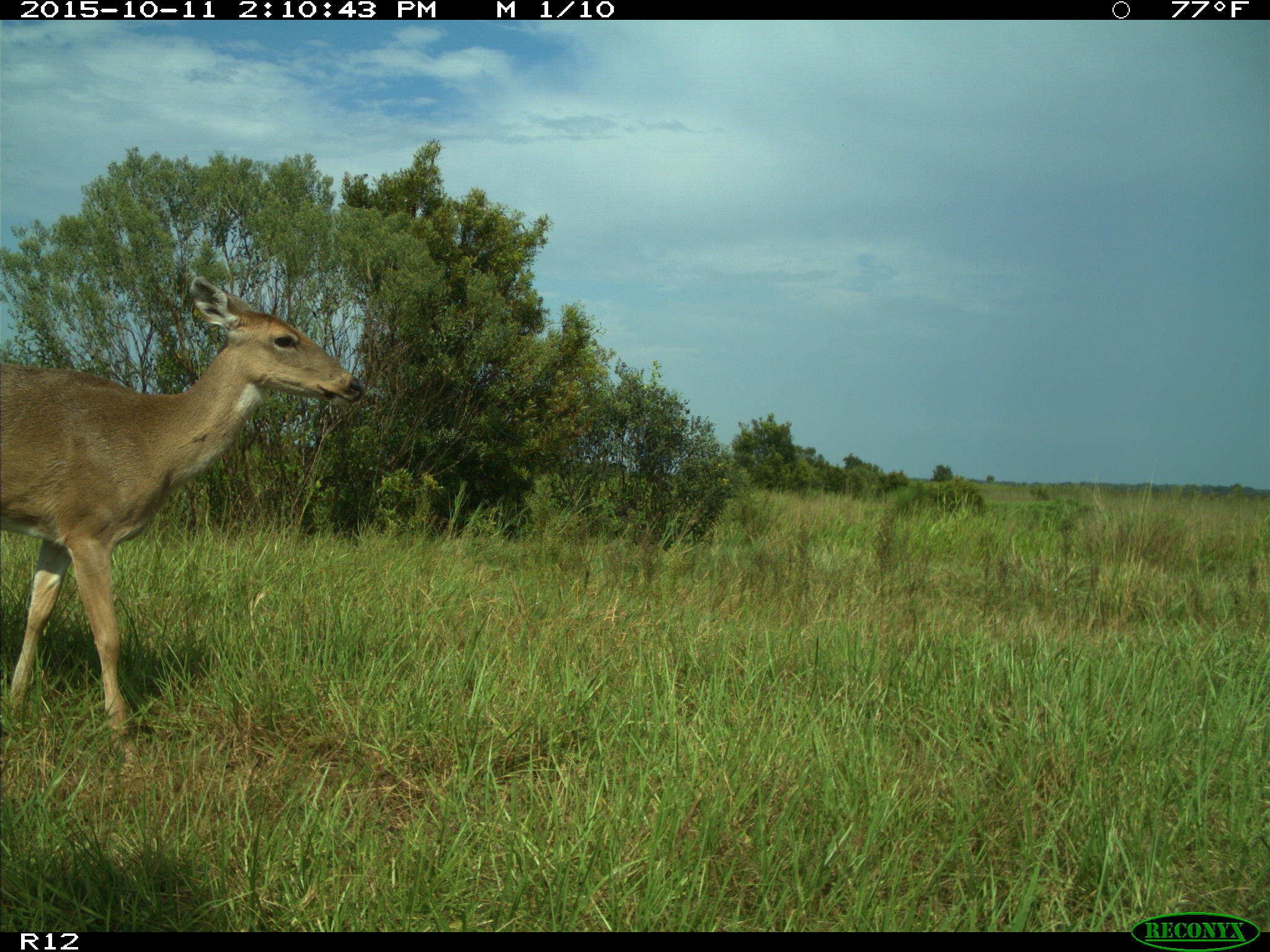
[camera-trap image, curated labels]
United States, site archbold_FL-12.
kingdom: Animalia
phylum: Chordata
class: Mammalia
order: Artiodactyla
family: Cervidae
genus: Odocoileus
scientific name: Odocoileus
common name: deer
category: unidentified deer